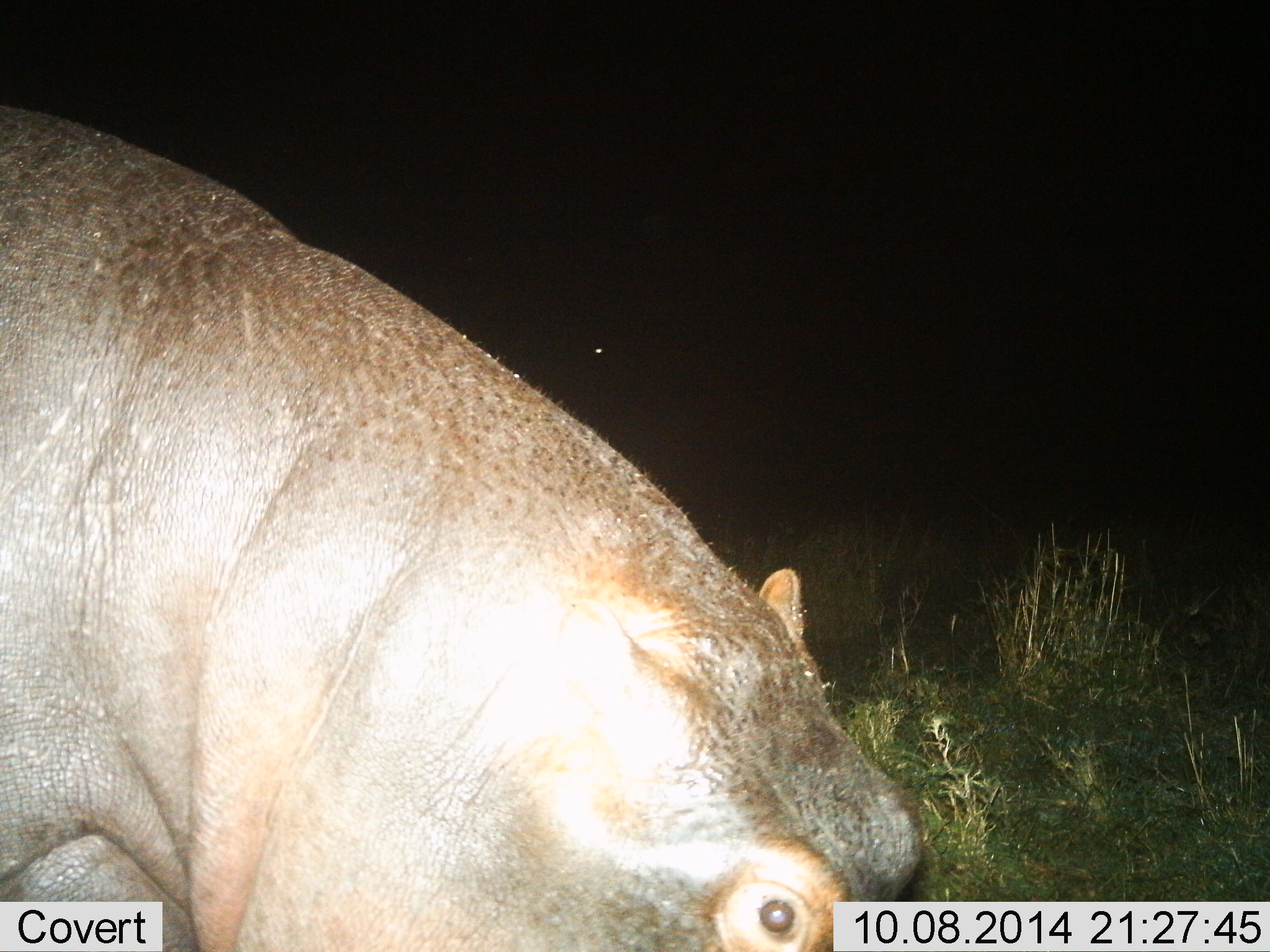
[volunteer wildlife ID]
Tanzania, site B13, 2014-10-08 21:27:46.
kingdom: Animalia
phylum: Chordata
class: Mammalia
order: Artiodactyla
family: Hippopotamidae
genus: Hippopotamus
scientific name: Hippopotamus amphibius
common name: hippopotamus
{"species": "hippopotamus (Hippopotamus amphibius)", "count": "1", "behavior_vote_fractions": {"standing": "10%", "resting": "0%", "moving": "20%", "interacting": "0%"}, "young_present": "0%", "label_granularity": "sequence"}